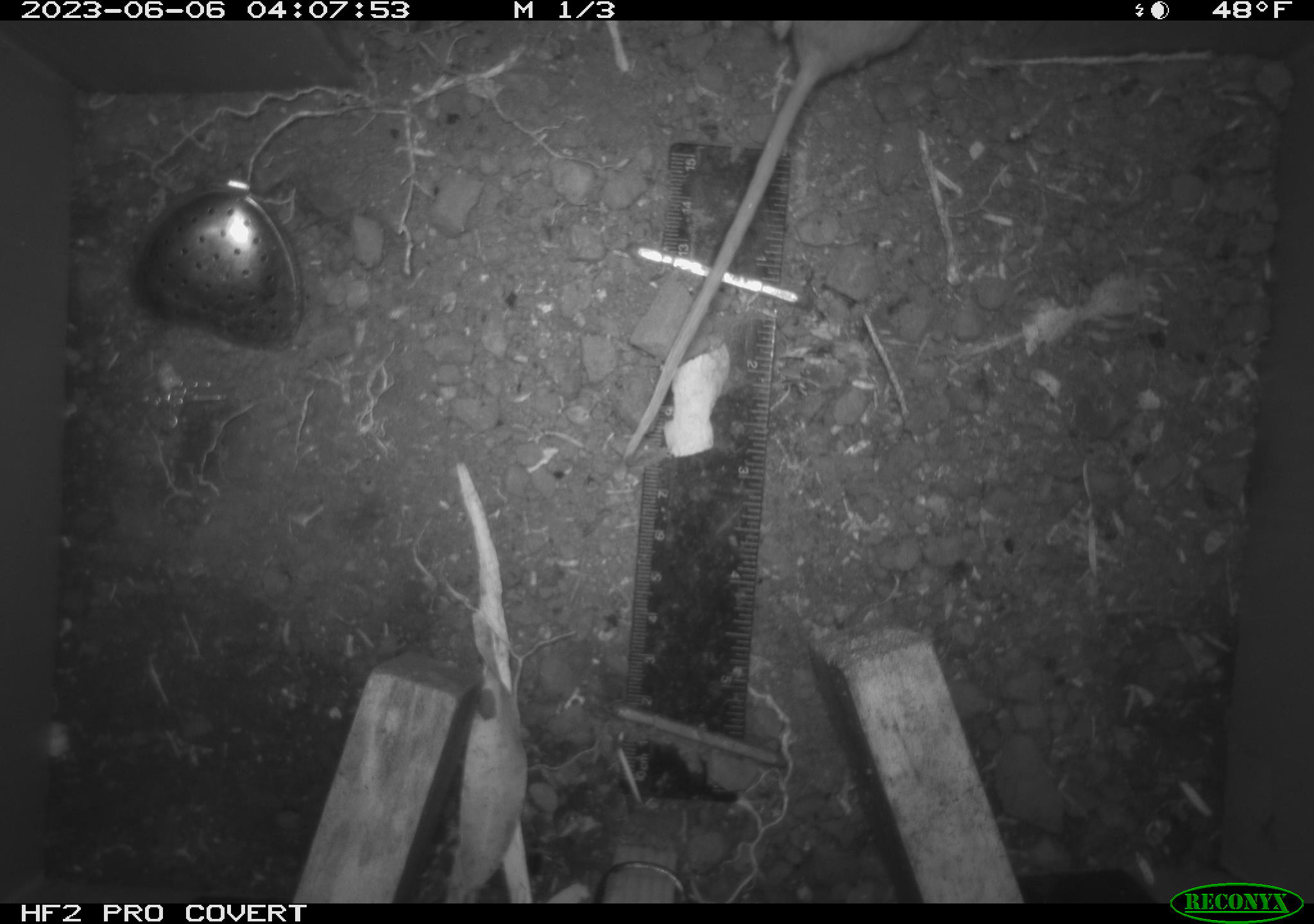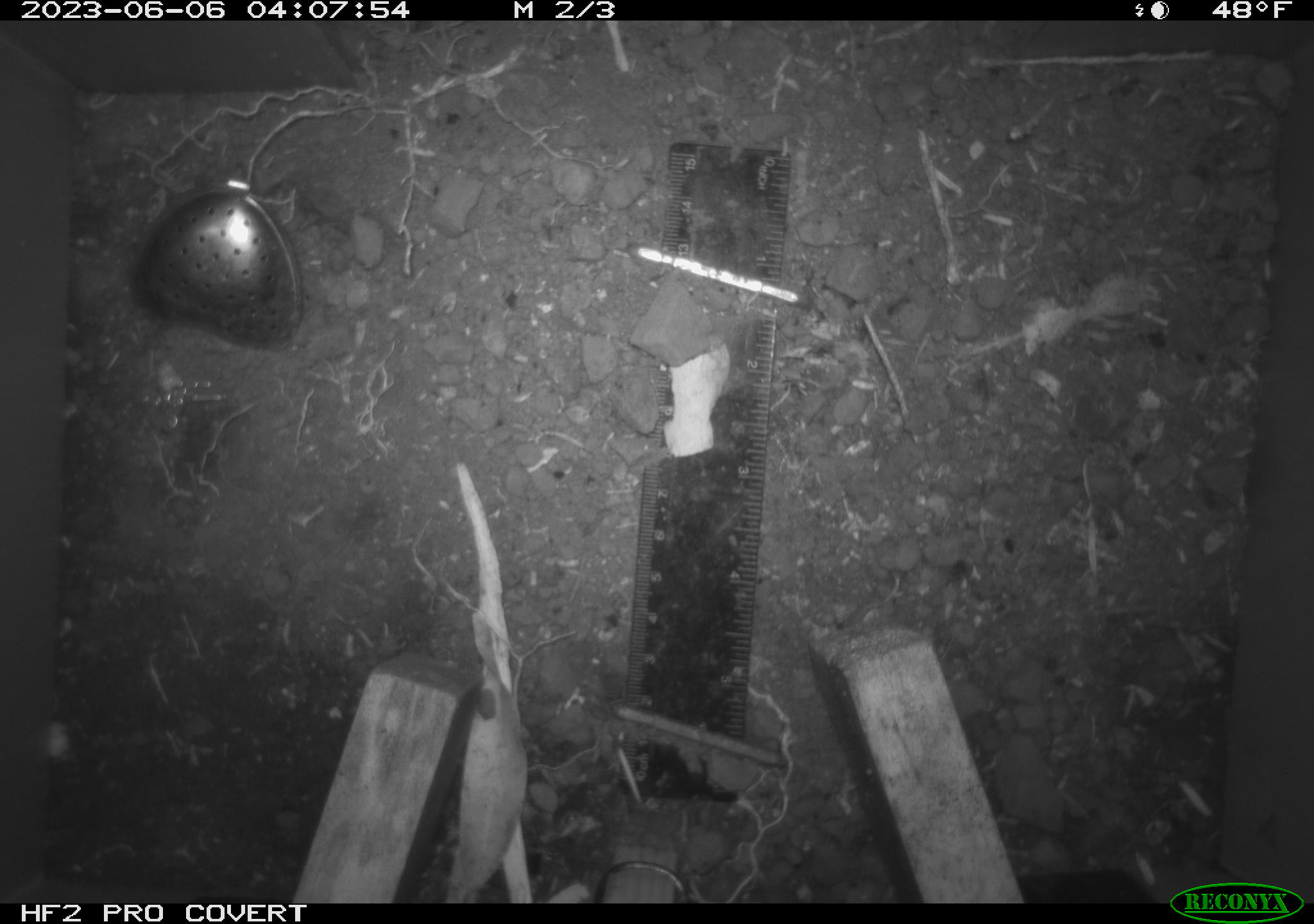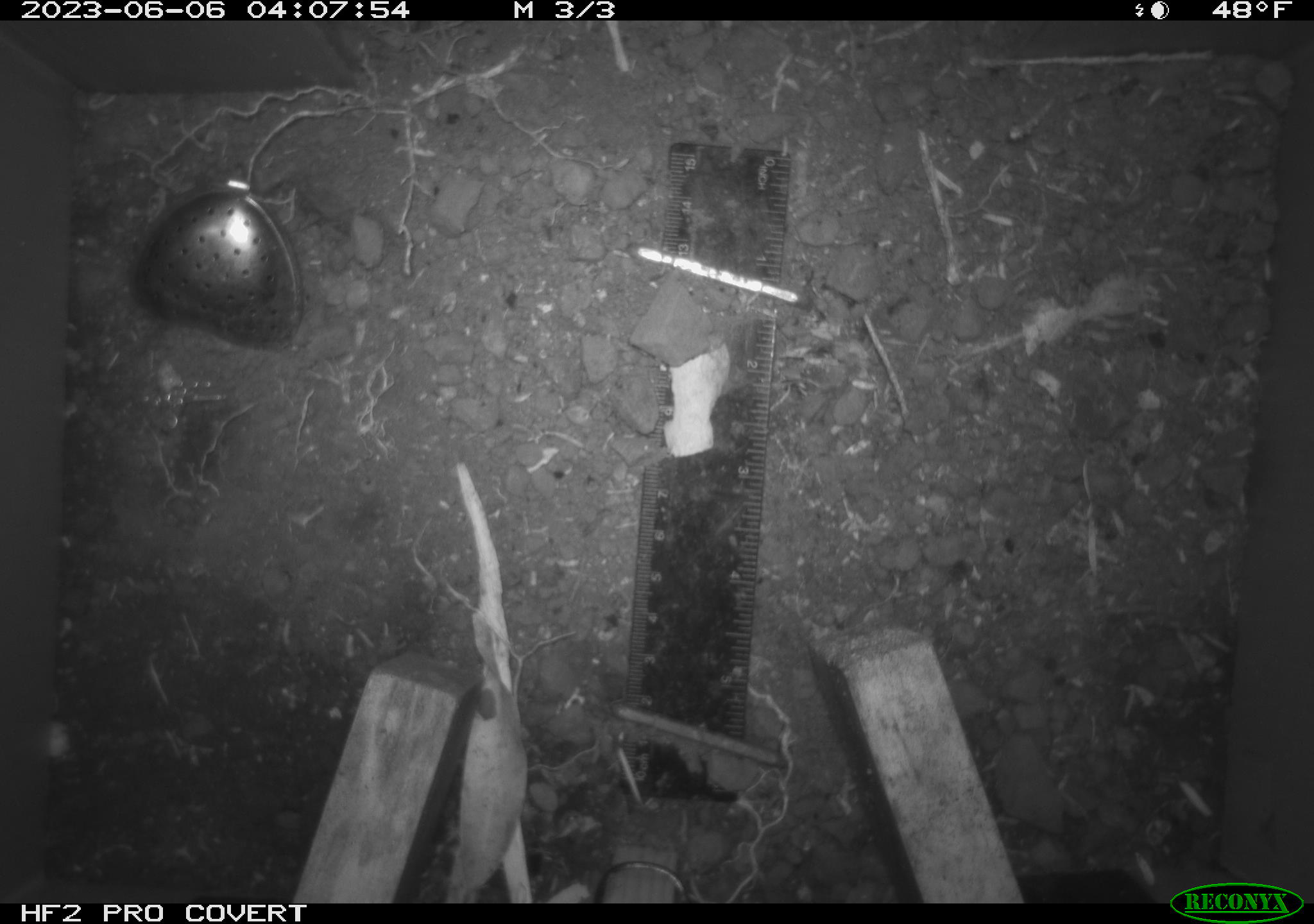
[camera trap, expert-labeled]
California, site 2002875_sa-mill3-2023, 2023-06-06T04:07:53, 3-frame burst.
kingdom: Animalia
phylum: Chordata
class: Mammalia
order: Rodentia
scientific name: Rodentia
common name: mouse species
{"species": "mouse species (Rodentia)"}